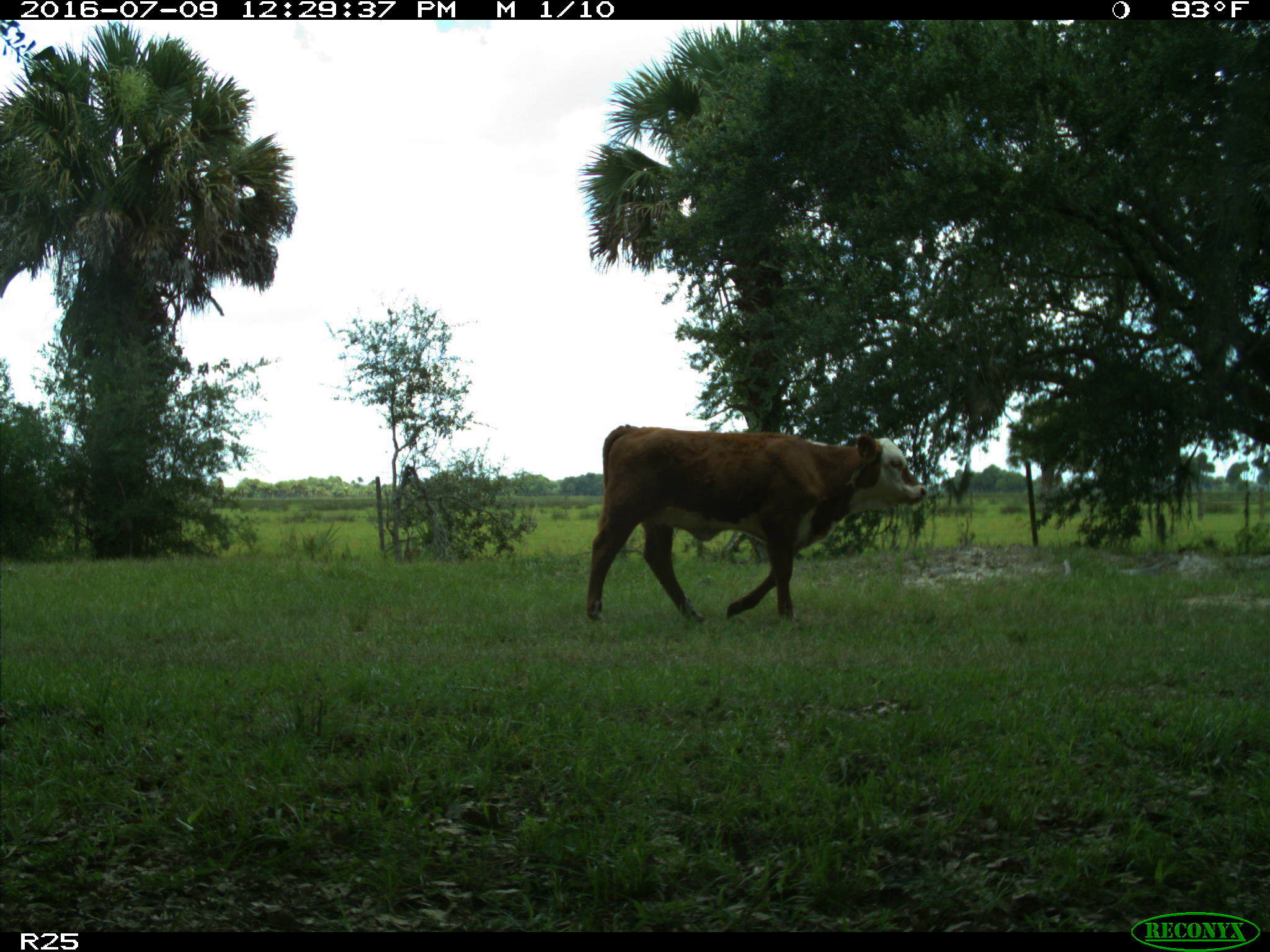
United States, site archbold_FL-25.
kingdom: Animalia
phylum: Chordata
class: Mammalia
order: Artiodactyla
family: Bovidae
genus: Bos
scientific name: Bos taurus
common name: domestic cow